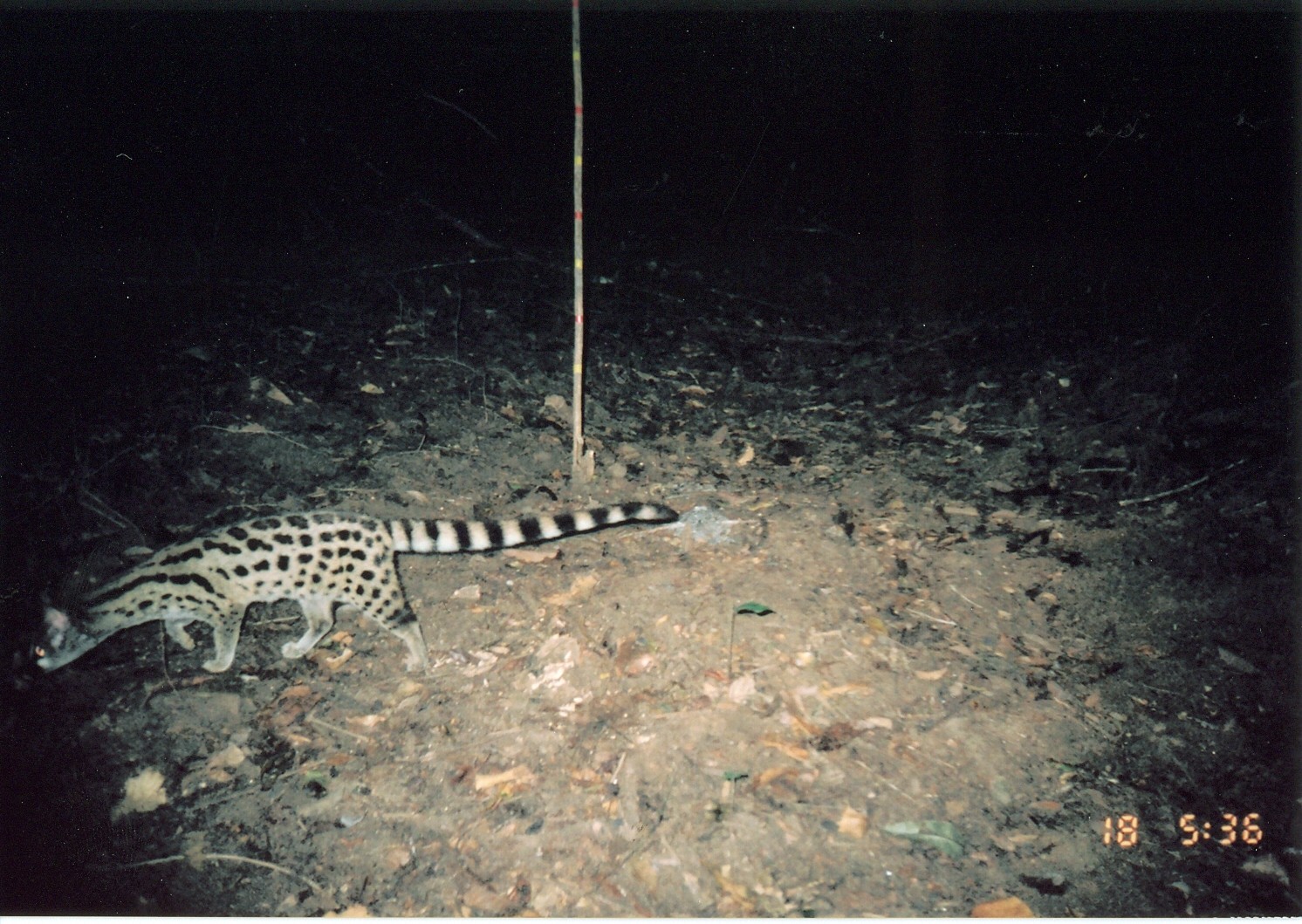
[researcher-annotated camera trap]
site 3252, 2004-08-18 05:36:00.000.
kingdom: Animalia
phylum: Chordata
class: Mammalia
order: Carnivora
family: Viverridae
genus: Genetta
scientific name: Genetta servalina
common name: servaline genet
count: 1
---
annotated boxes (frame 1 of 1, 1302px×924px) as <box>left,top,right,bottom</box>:
genetta servalina: <box>13,502,678,670</box>